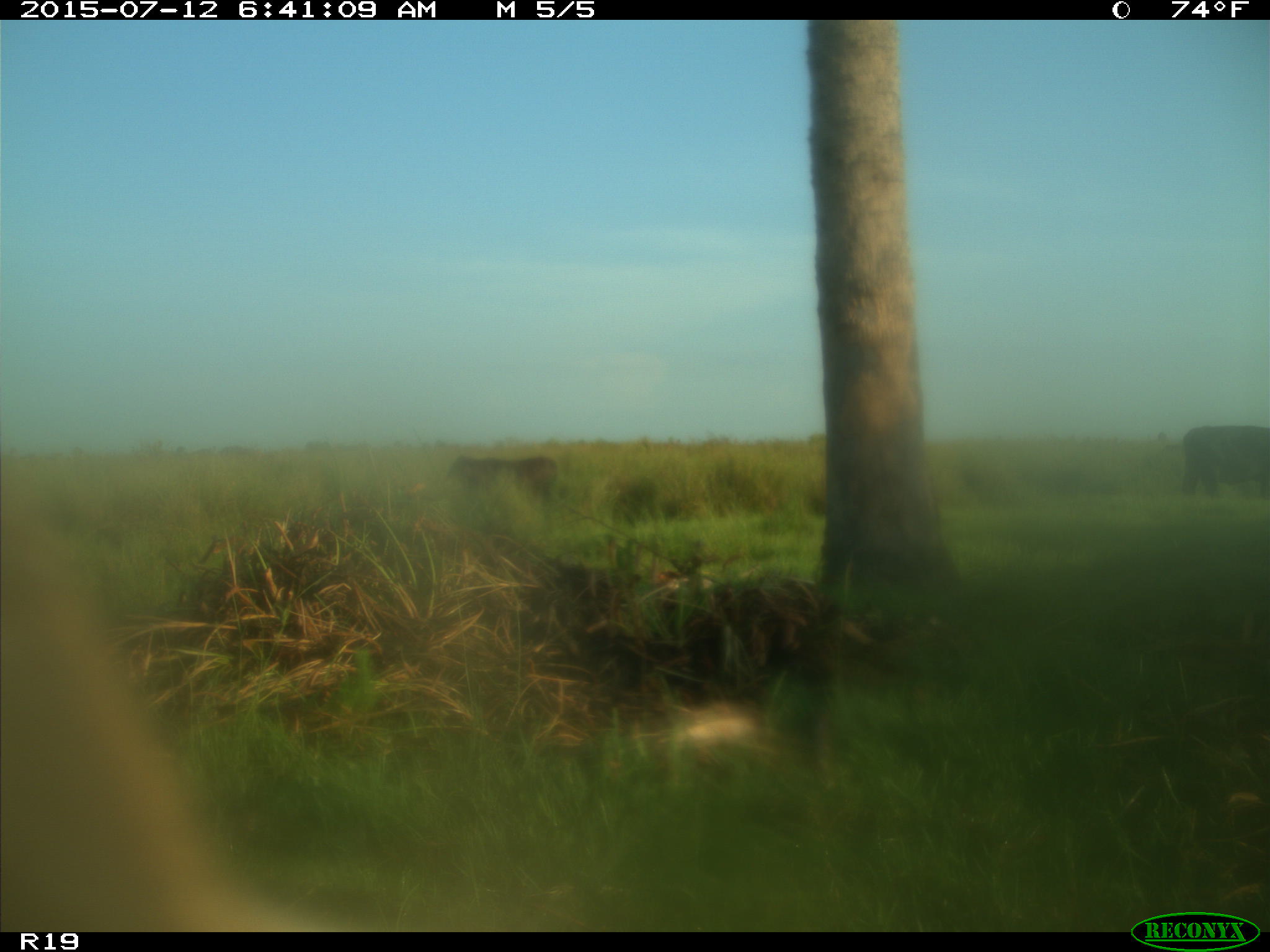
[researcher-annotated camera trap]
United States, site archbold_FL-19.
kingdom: Animalia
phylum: Chordata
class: Mammalia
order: Artiodactyla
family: Bovidae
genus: Bos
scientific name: Bos taurus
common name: domestic cow